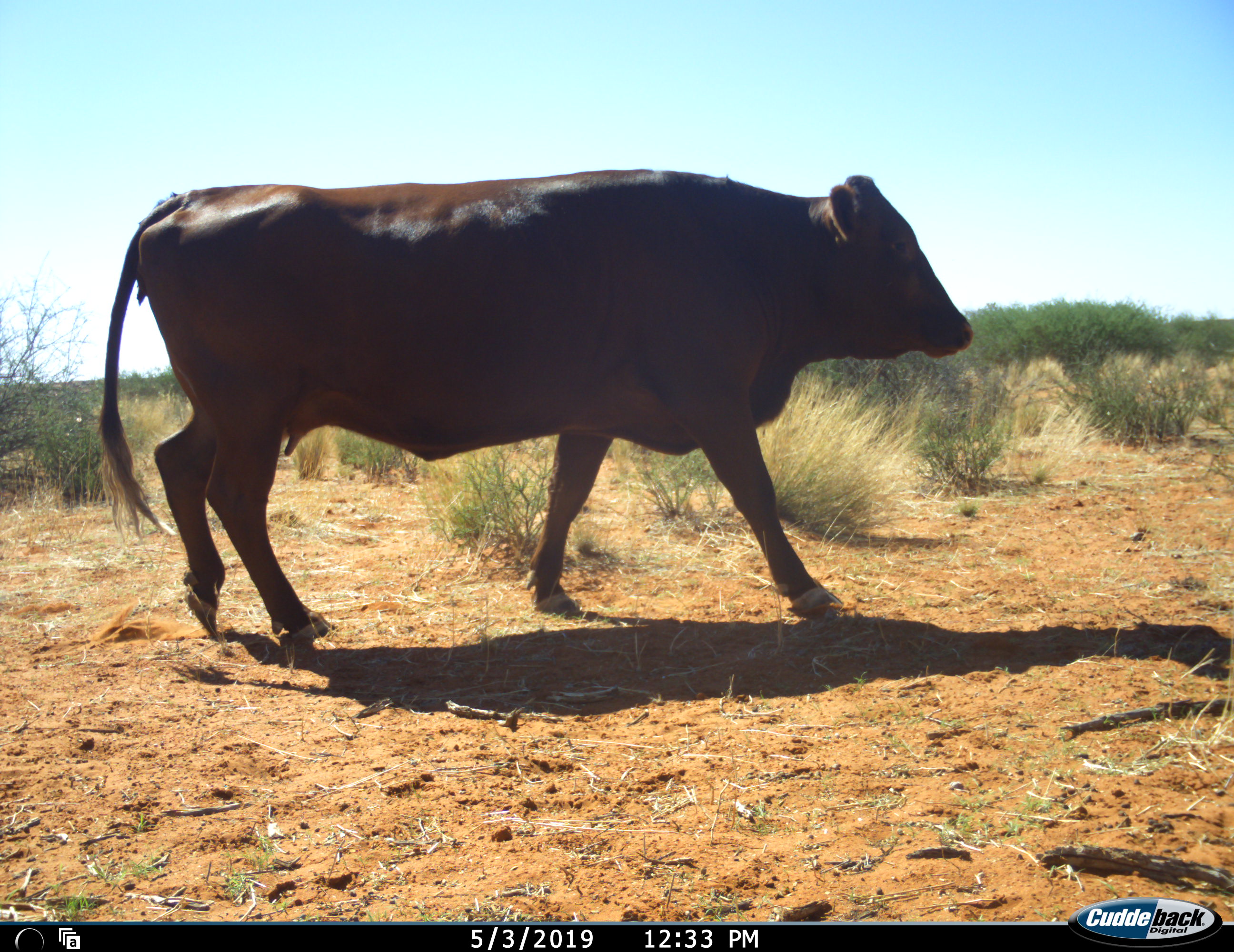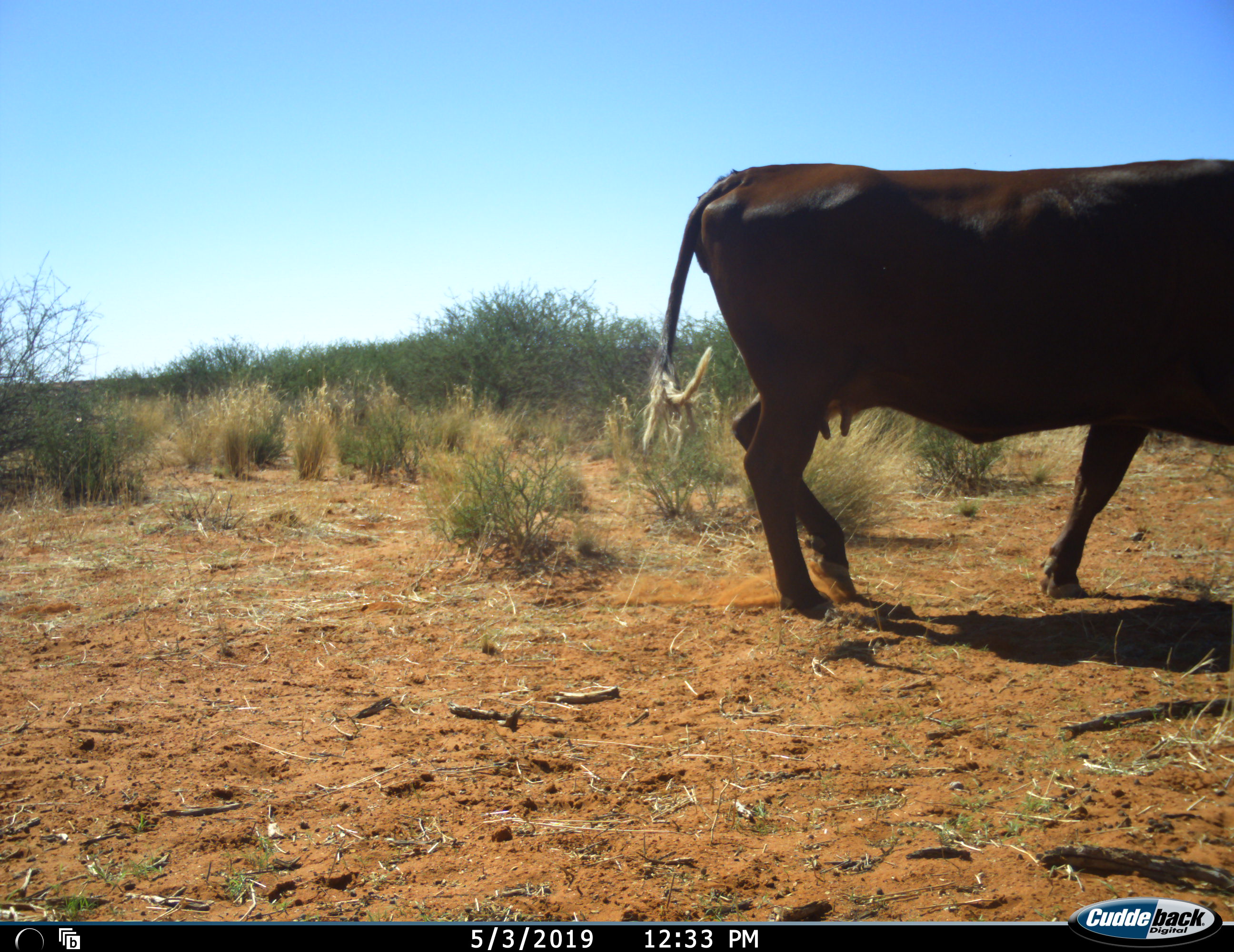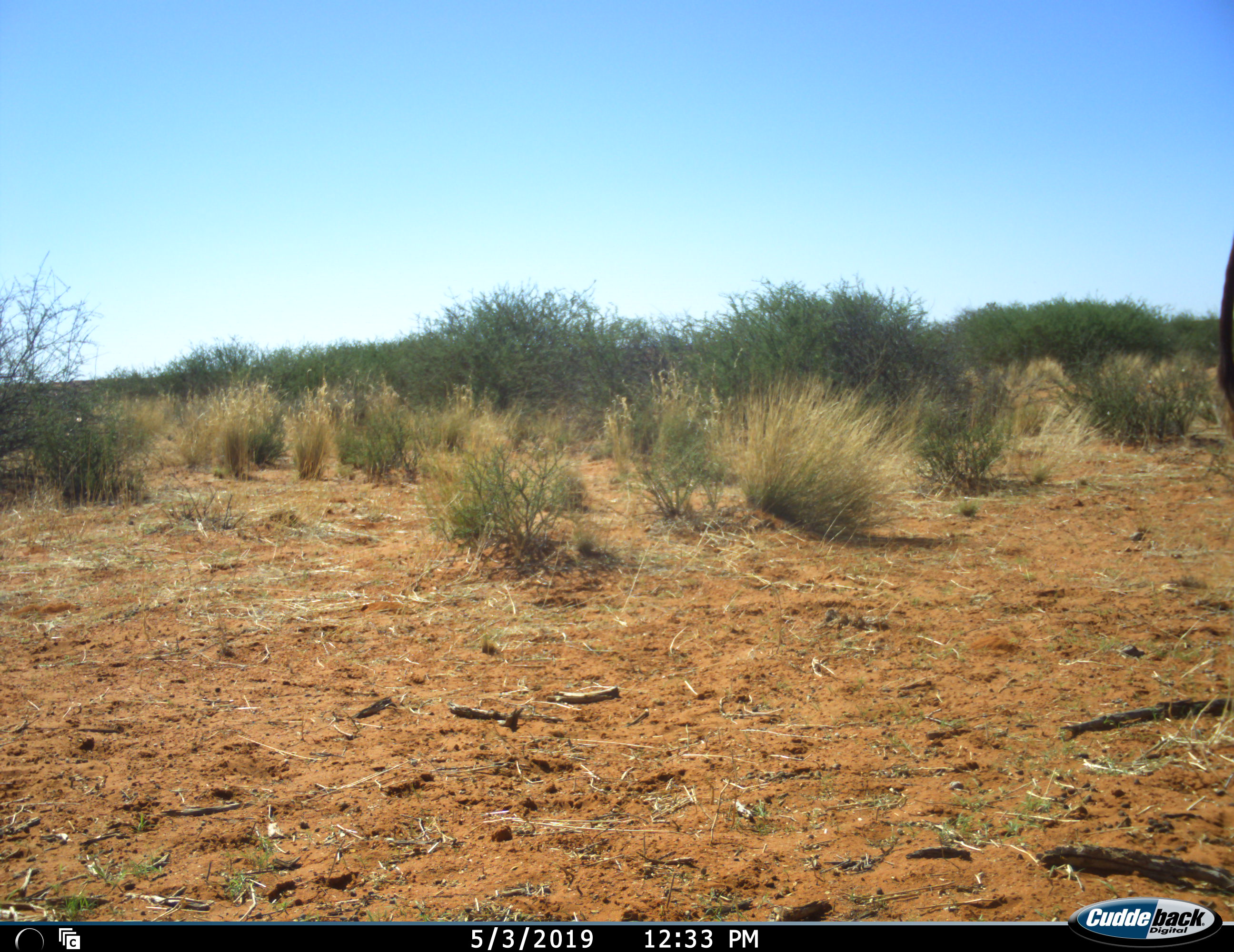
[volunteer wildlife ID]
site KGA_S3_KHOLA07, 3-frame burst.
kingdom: Animalia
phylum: Chordata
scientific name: Vertebrata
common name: domestic animal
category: domesticanimal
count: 1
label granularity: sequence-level